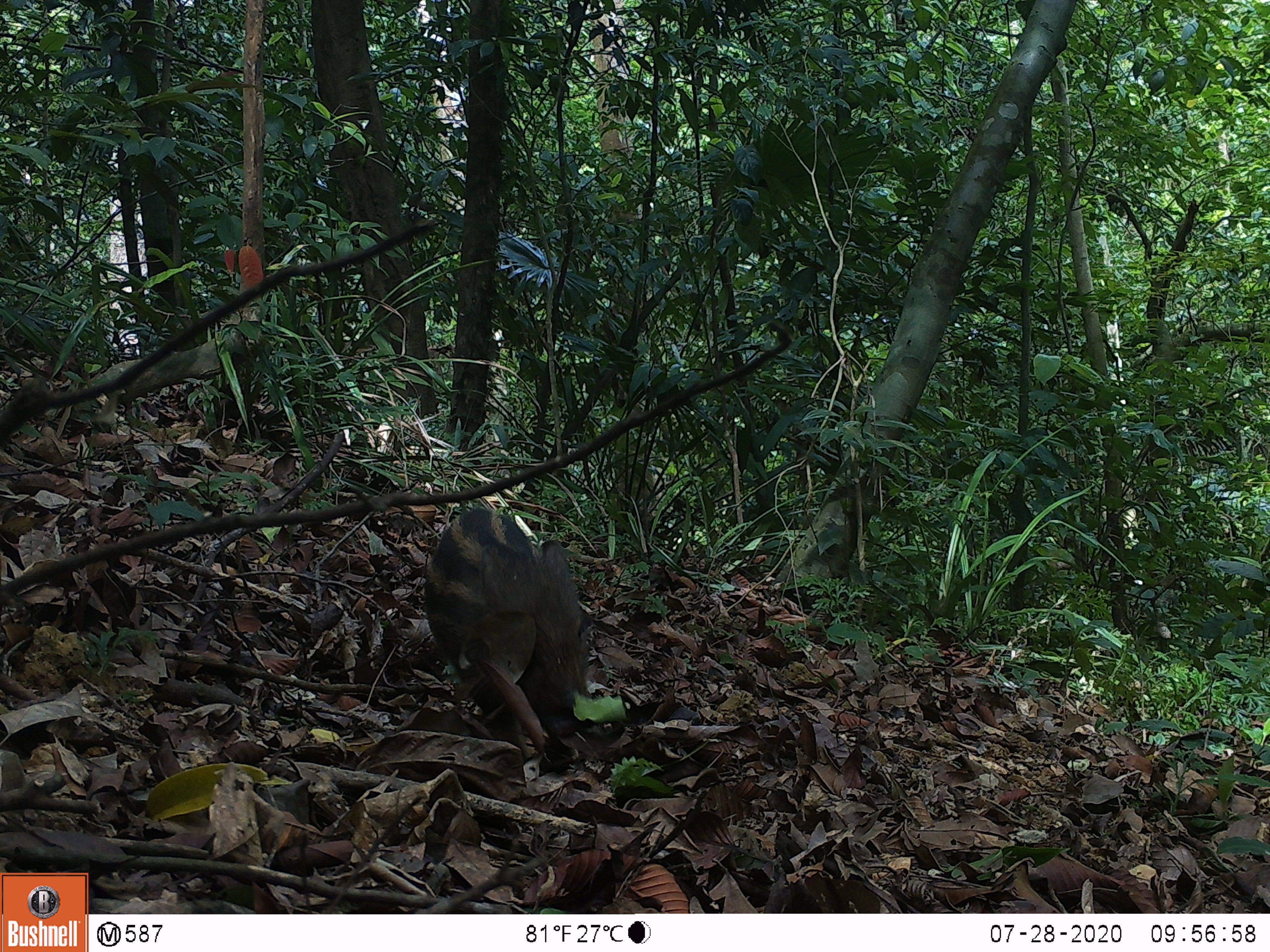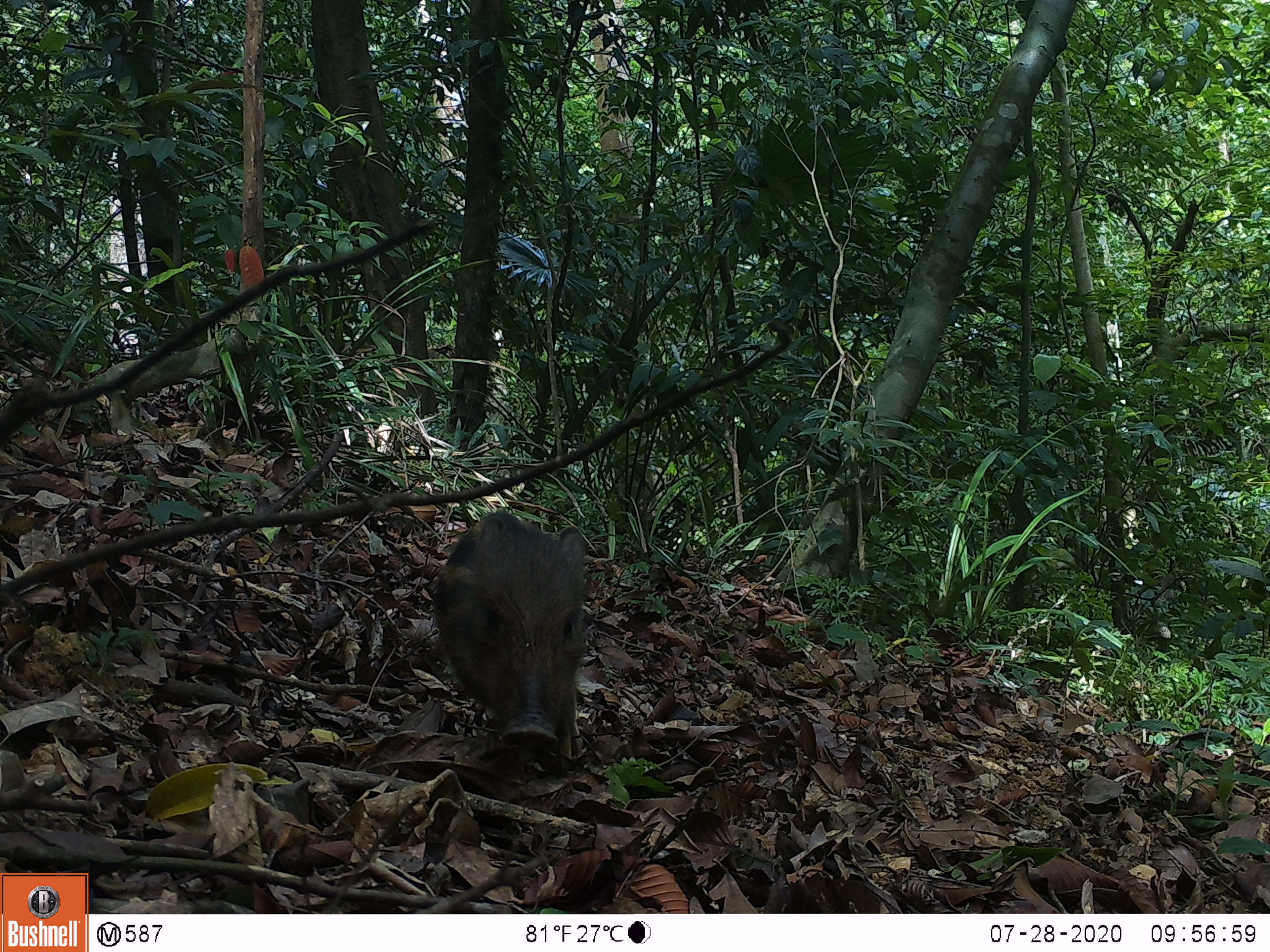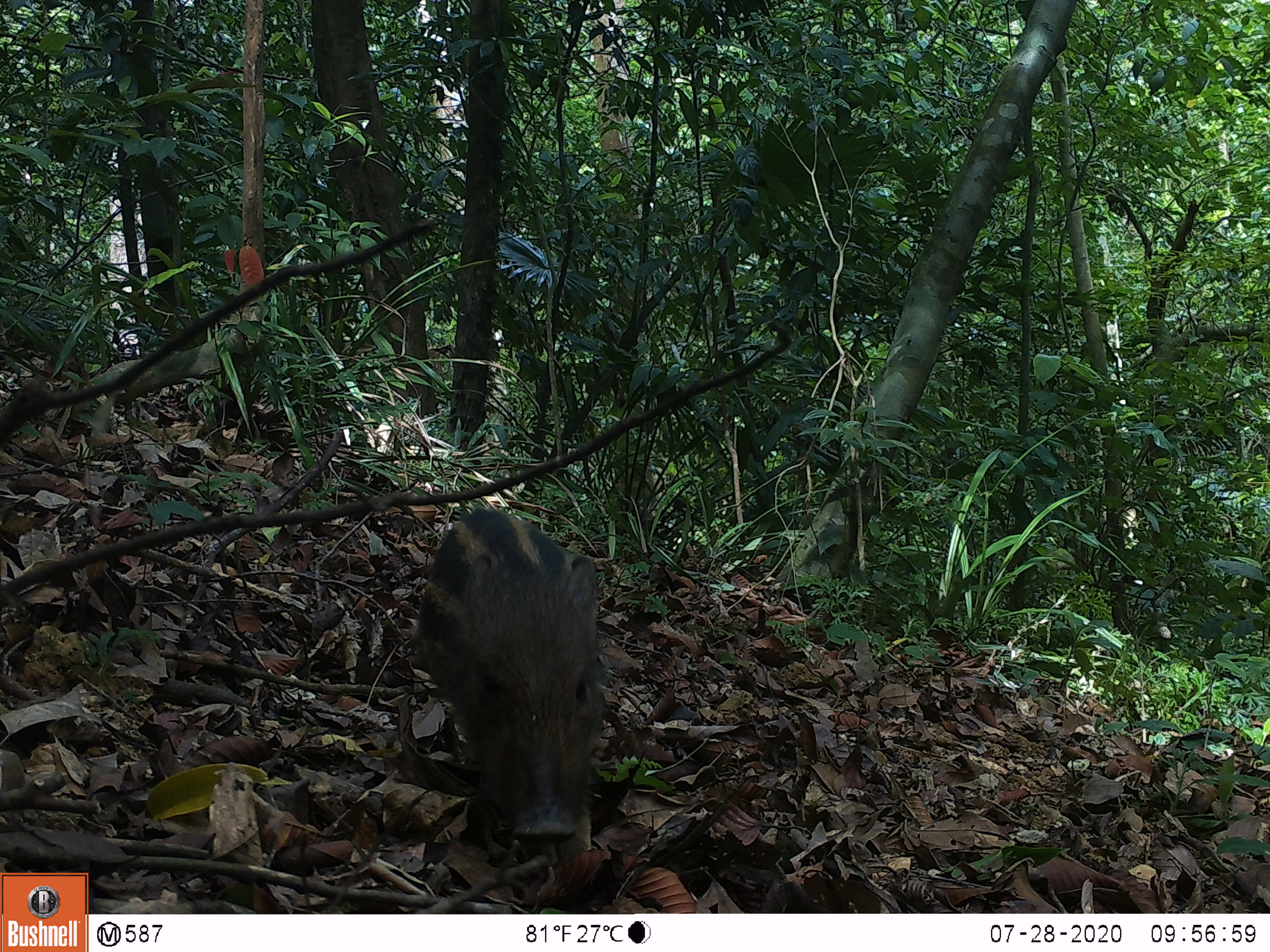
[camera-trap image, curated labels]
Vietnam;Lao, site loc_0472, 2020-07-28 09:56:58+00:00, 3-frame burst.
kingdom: Animalia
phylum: Chordata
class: Mammalia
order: Artiodactyla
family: Suidae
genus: Sus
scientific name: Sus scrofa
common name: eurasian wild pig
Eurasian wild pig (Sus scrofa). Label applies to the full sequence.